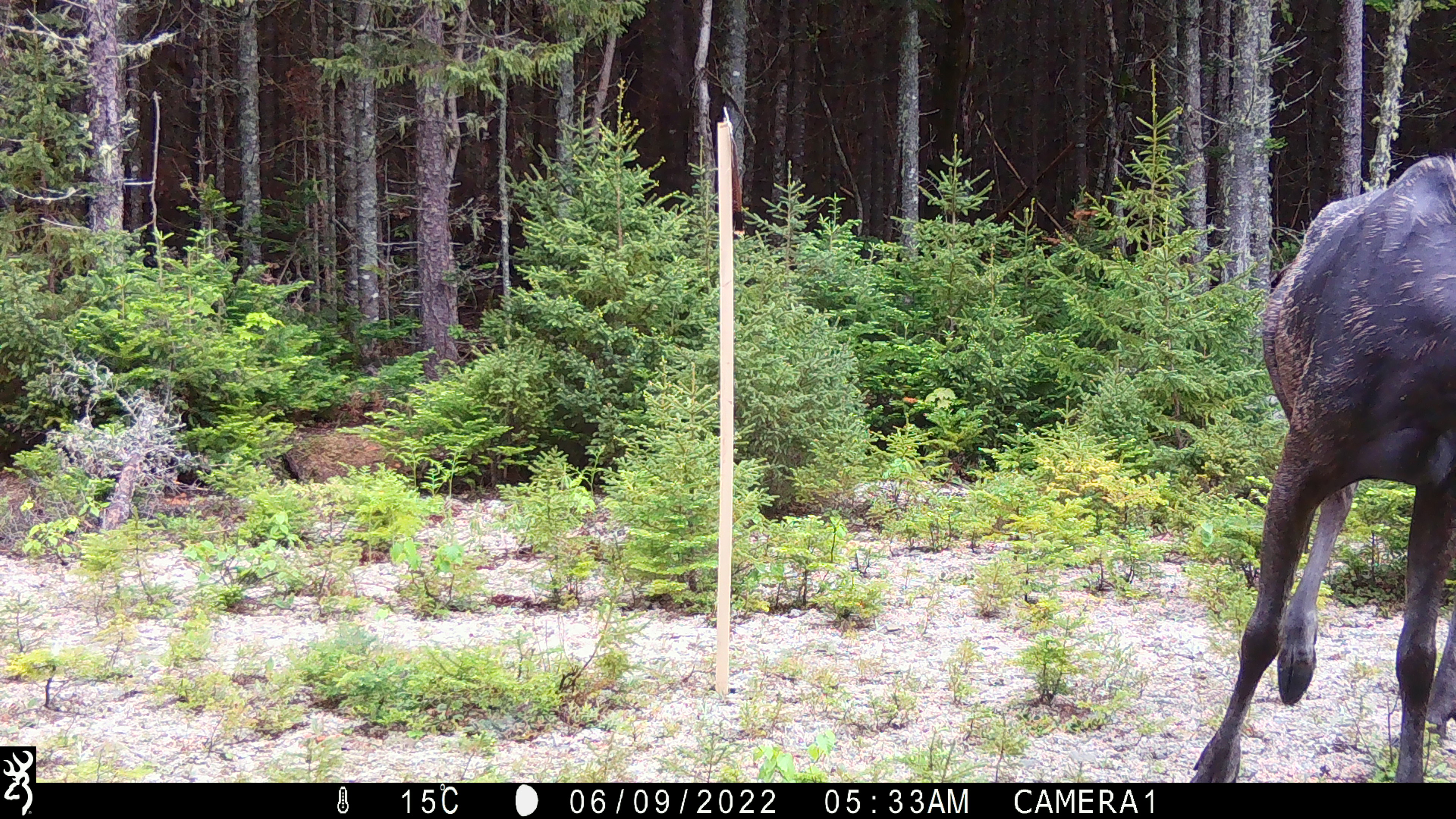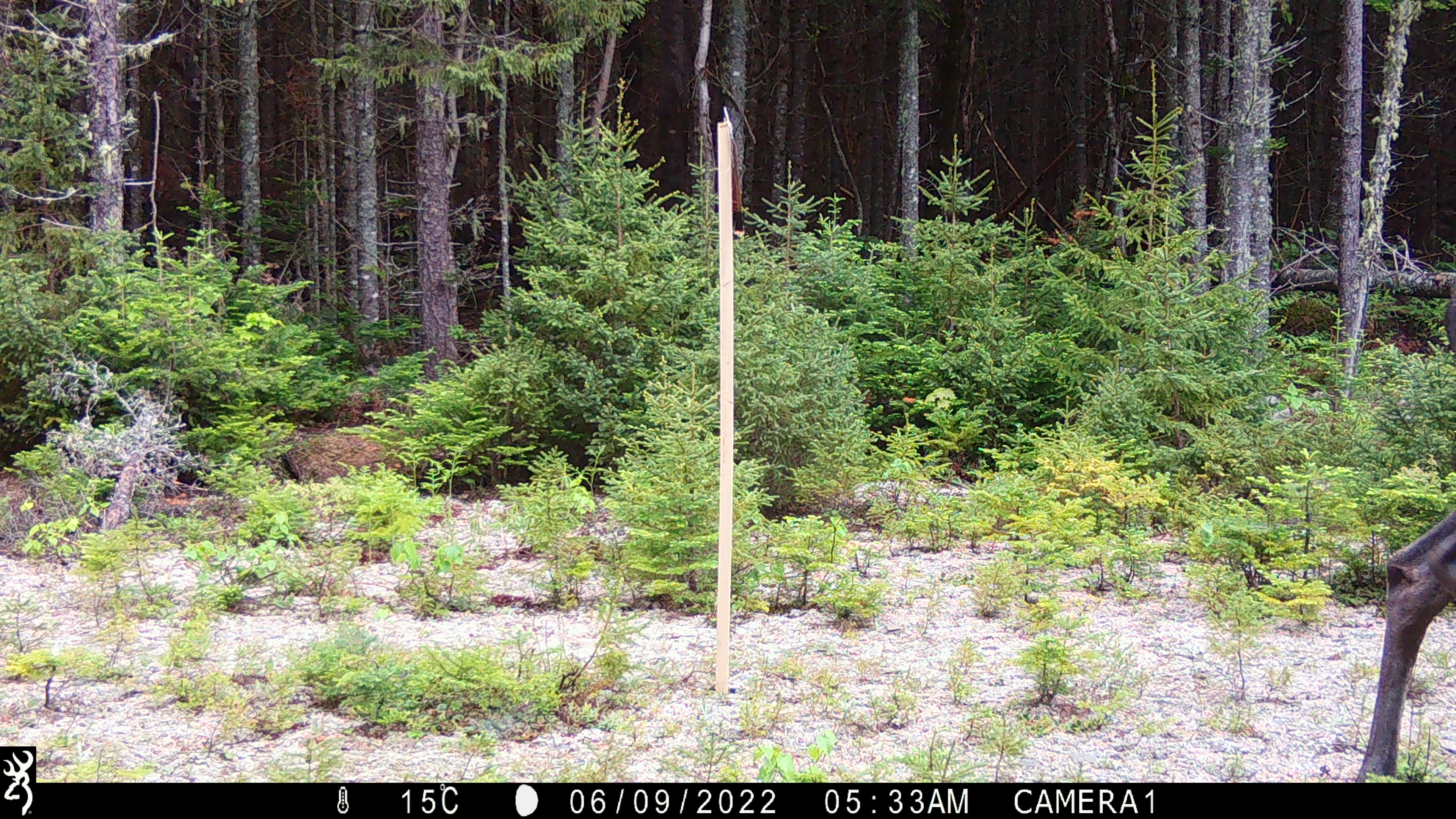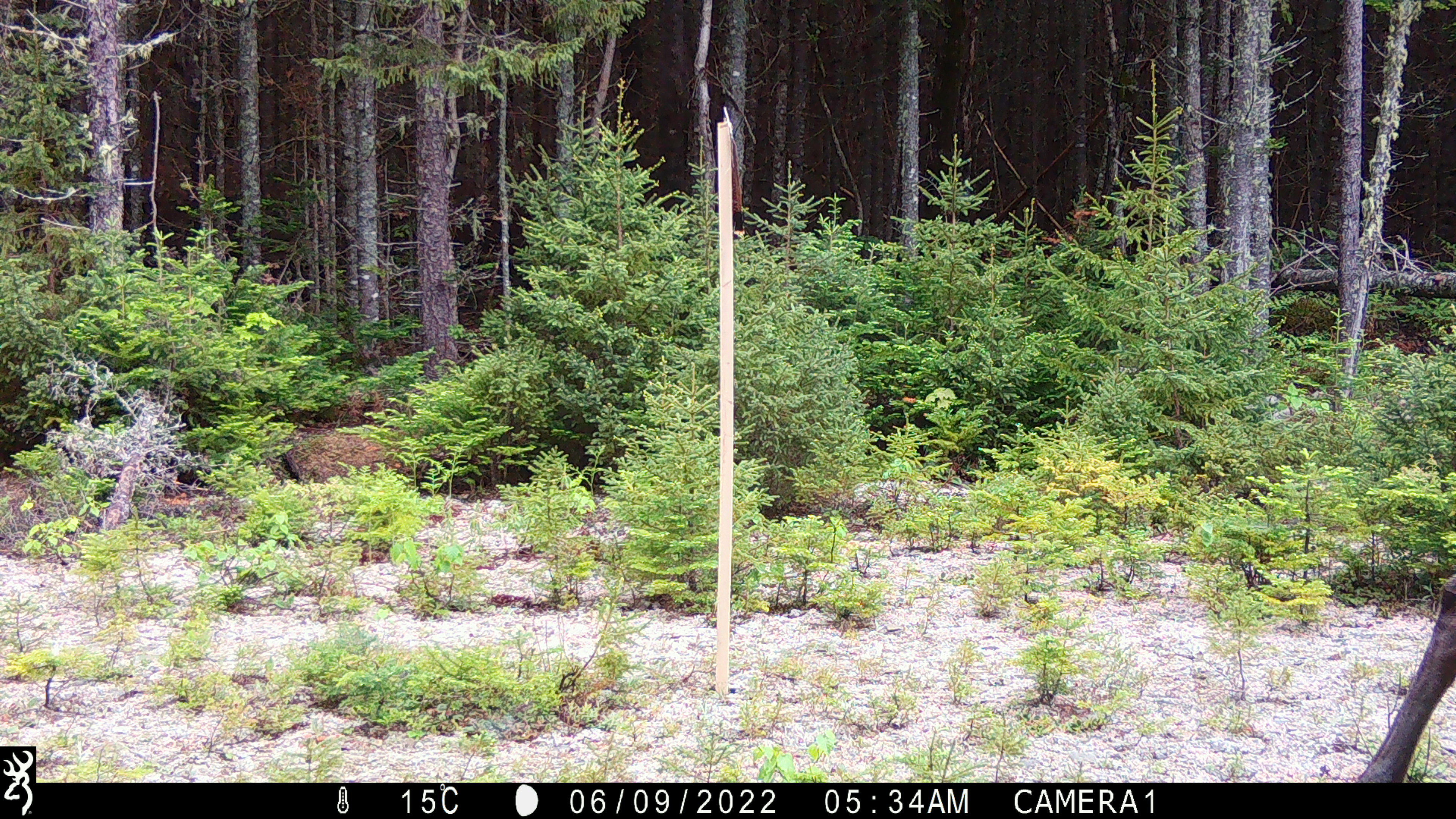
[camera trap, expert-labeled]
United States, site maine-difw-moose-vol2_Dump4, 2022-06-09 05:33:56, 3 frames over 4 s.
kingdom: Animalia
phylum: Chordata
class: Mammalia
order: Artiodactyla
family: Cervidae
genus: Alces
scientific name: Alces alces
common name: moose